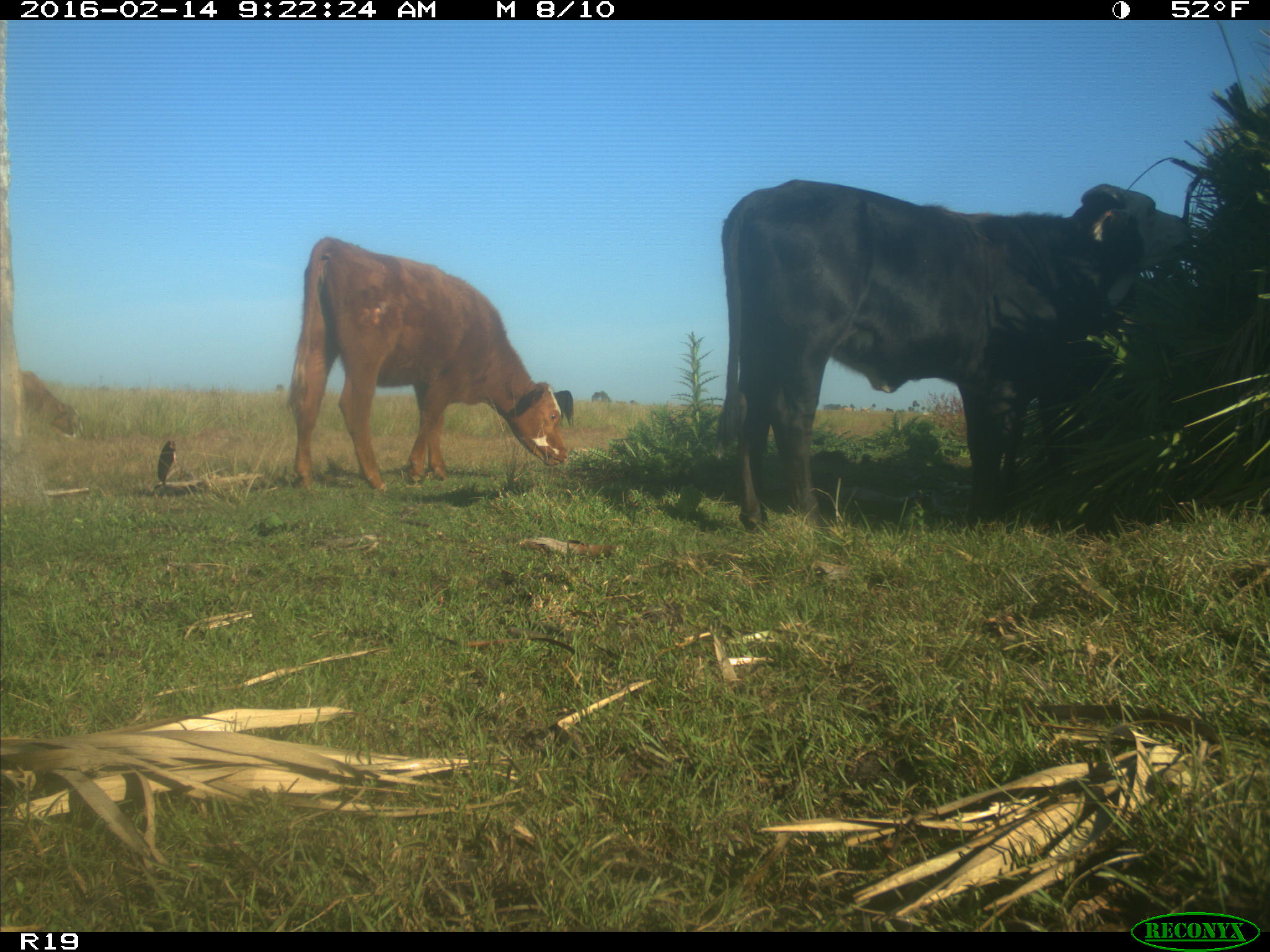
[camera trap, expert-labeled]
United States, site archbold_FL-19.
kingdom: Animalia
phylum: Chordata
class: Mammalia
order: Artiodactyla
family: Bovidae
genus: Bos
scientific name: Bos taurus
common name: domestic cow